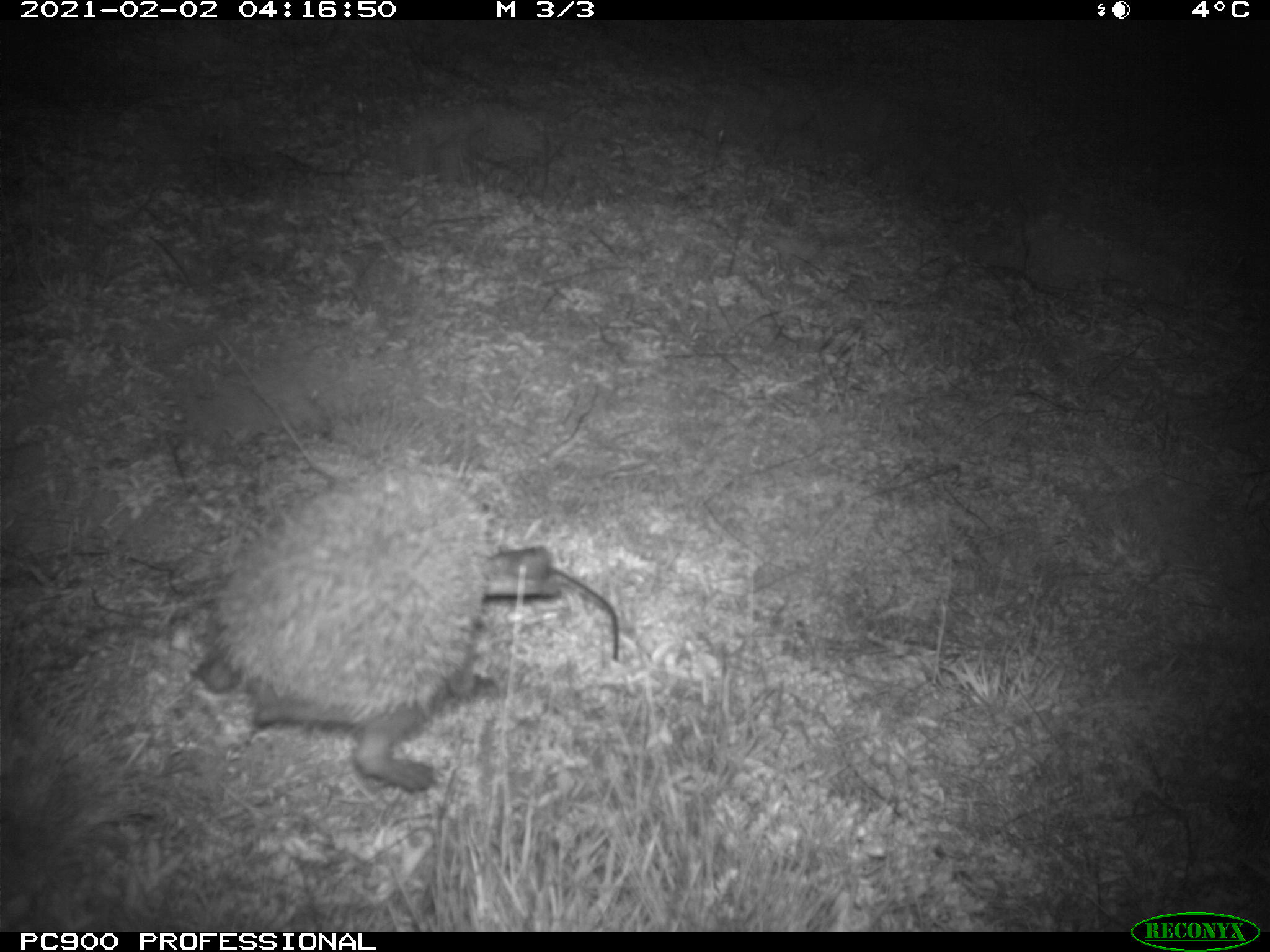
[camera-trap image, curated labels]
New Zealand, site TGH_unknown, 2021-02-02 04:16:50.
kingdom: Animalia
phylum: Chordata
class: Mammalia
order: Eulipotyphla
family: Erinaceidae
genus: Erinaceus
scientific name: Erinaceus europaeus europaeus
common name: european hedgehog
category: hedgehog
Hedgehog (european hedgehog) (Erinaceus europaeus europaeus).